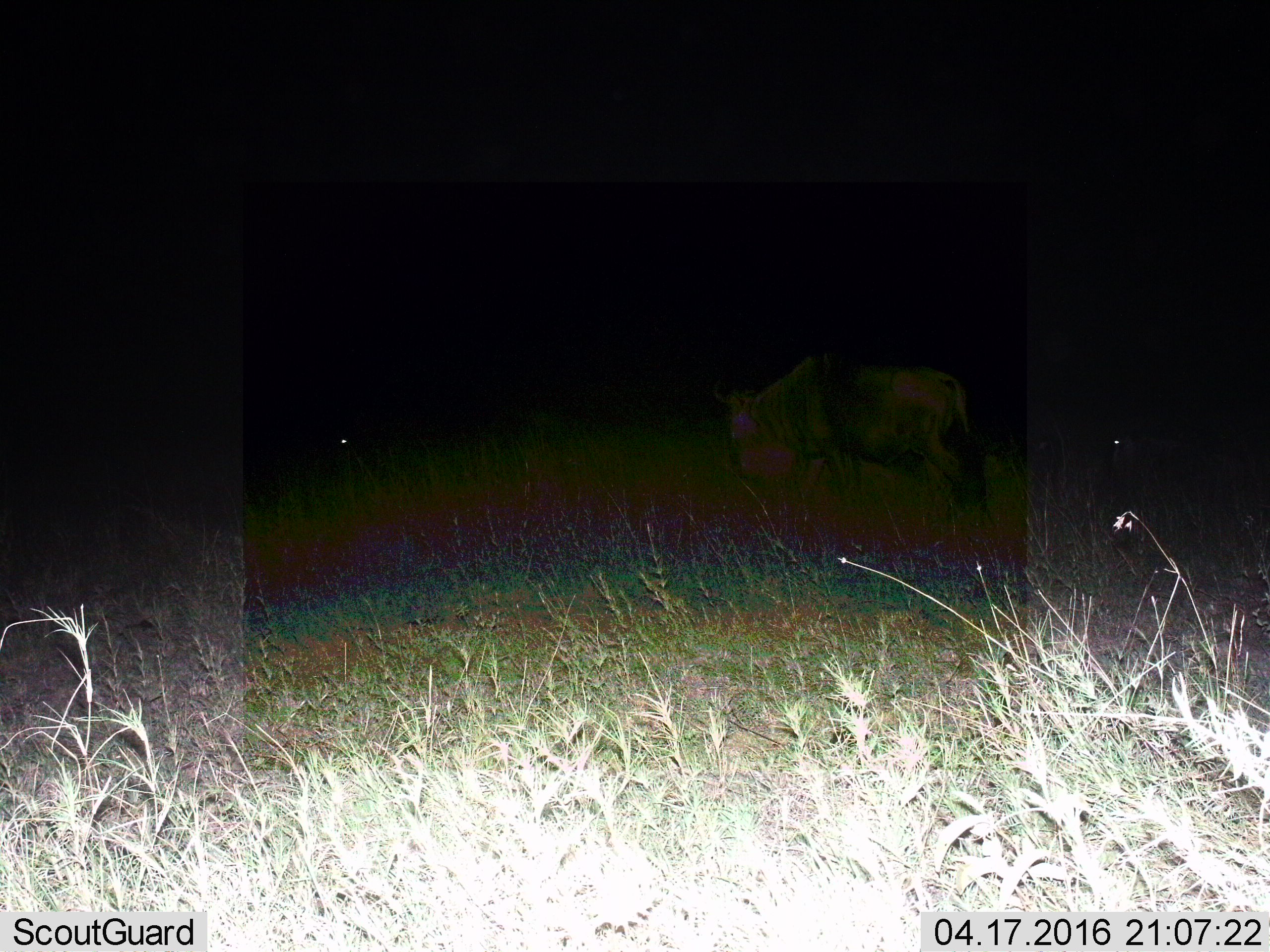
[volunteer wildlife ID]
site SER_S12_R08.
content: unidentified animal